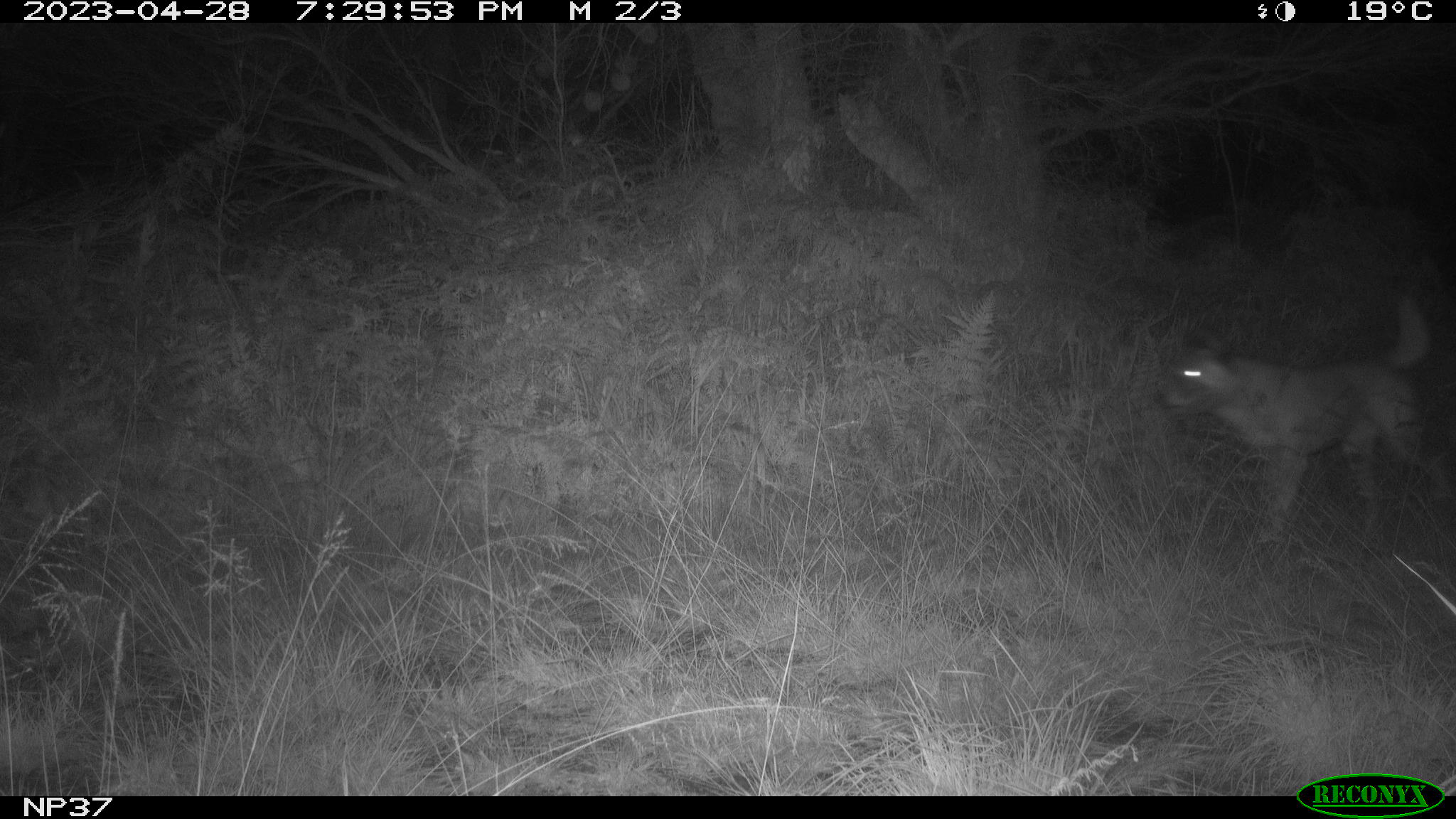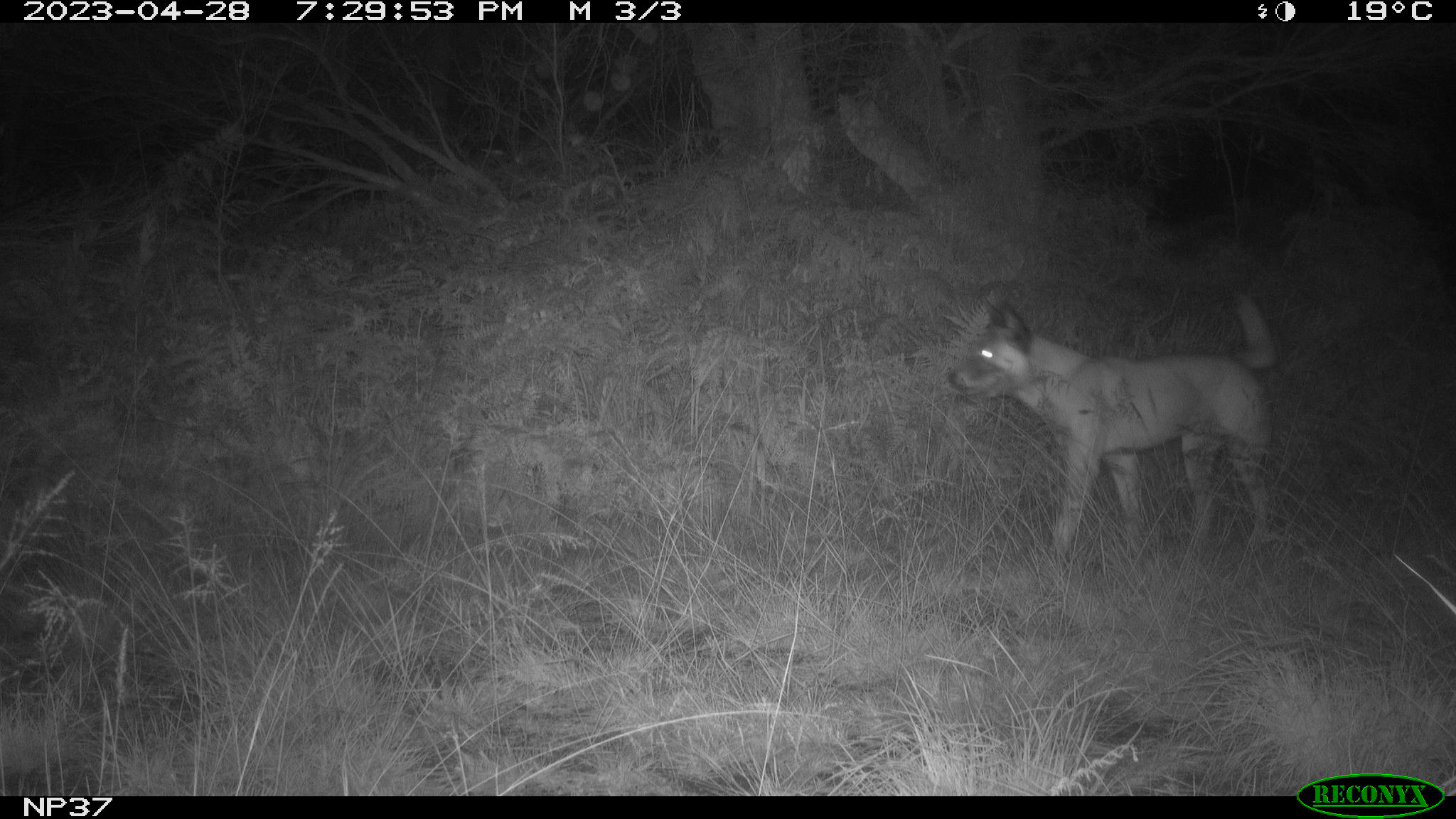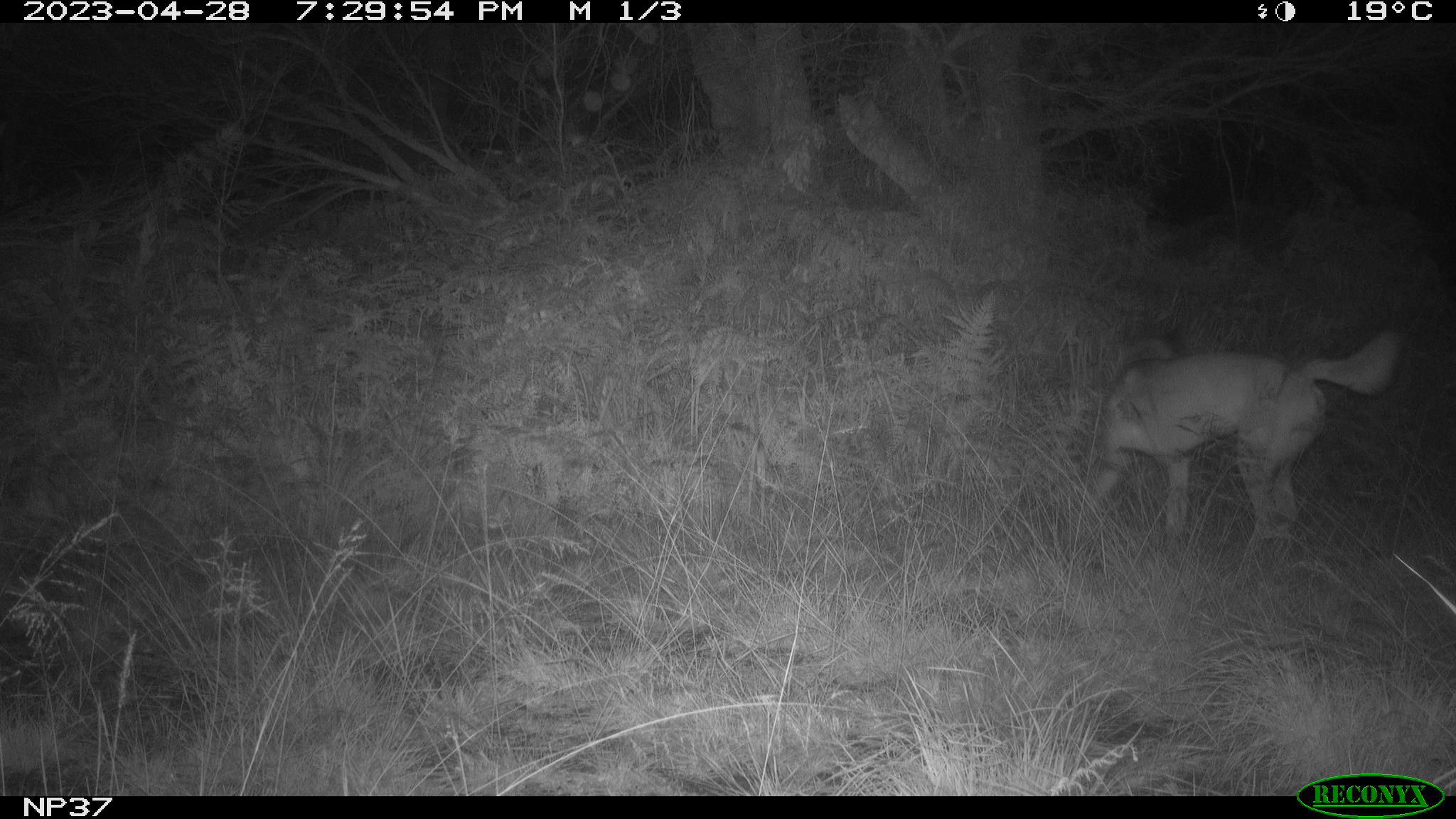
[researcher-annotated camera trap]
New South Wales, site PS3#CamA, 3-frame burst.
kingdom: Animalia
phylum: Chordata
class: Mammalia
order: Carnivora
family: Canidae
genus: Canis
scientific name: Canis familiaris dingo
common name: dingo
Dingo (Canis familiaris dingo).